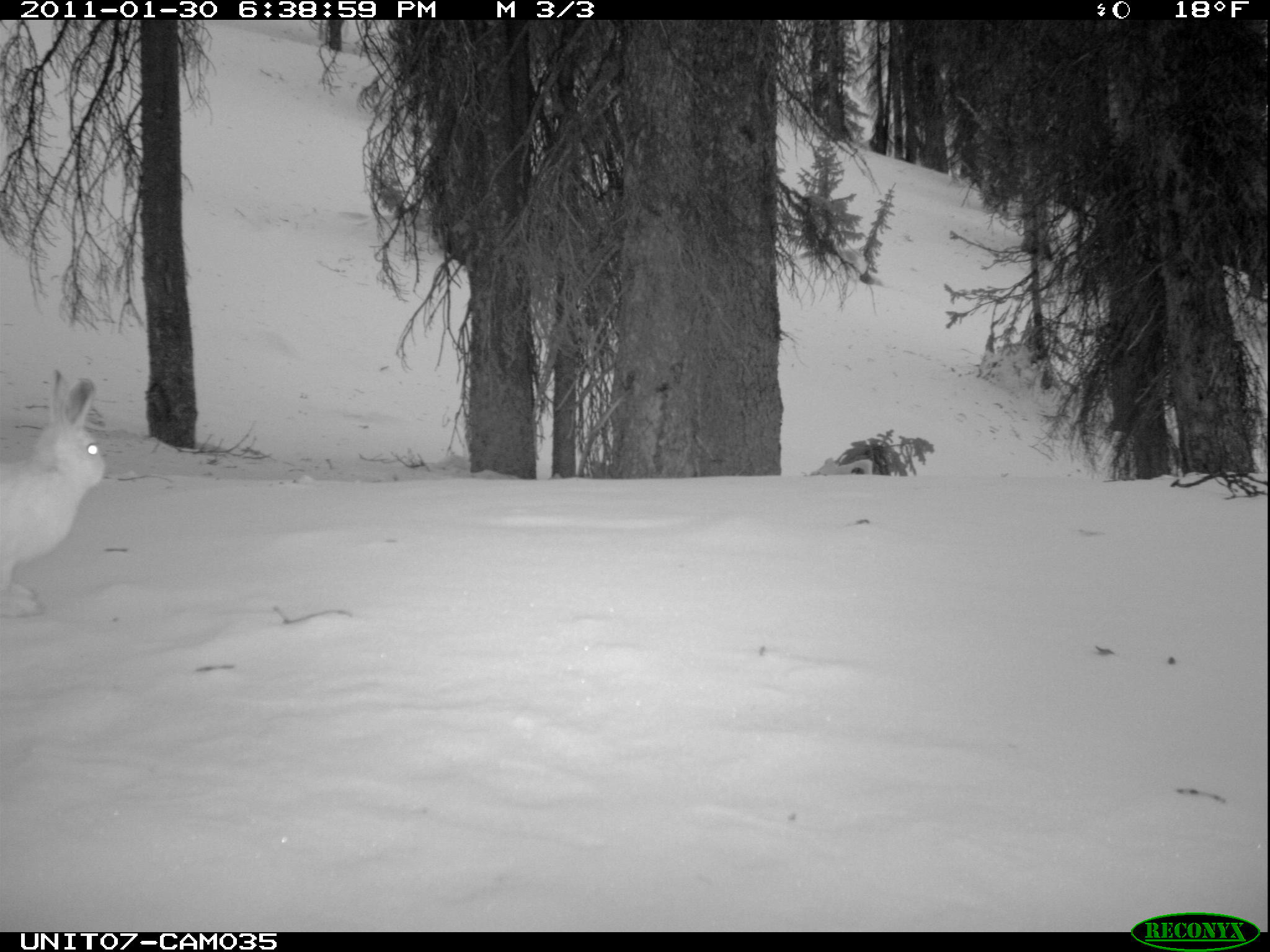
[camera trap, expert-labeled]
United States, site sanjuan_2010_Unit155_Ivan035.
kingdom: Animalia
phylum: Chordata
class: Mammalia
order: Lagomorpha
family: Leporidae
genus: Lepus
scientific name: Lepus americanus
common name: snowshoe hare